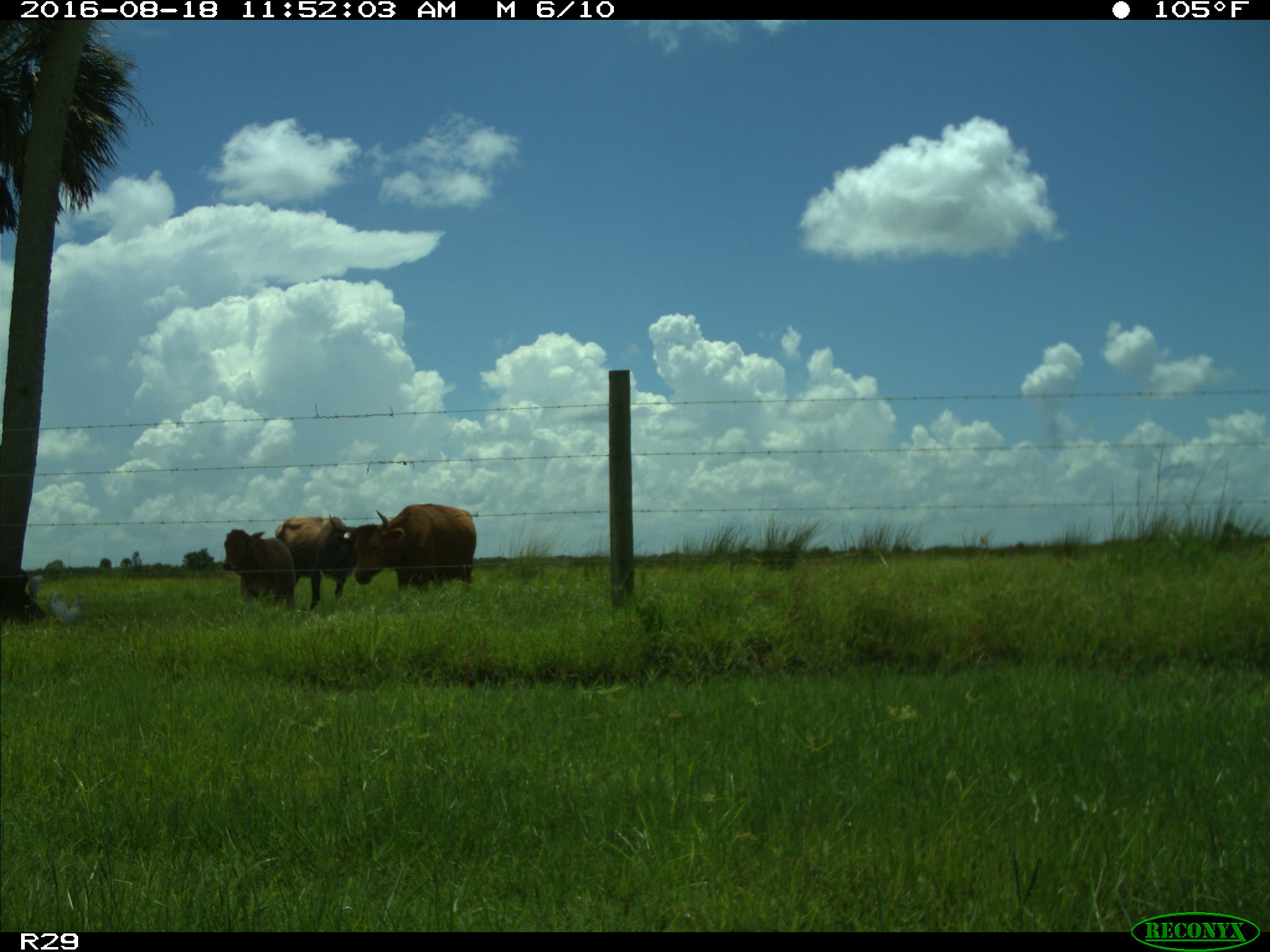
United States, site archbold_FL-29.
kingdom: Animalia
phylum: Chordata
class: Mammalia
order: Artiodactyla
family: Bovidae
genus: Bos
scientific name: Bos taurus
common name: domestic cow